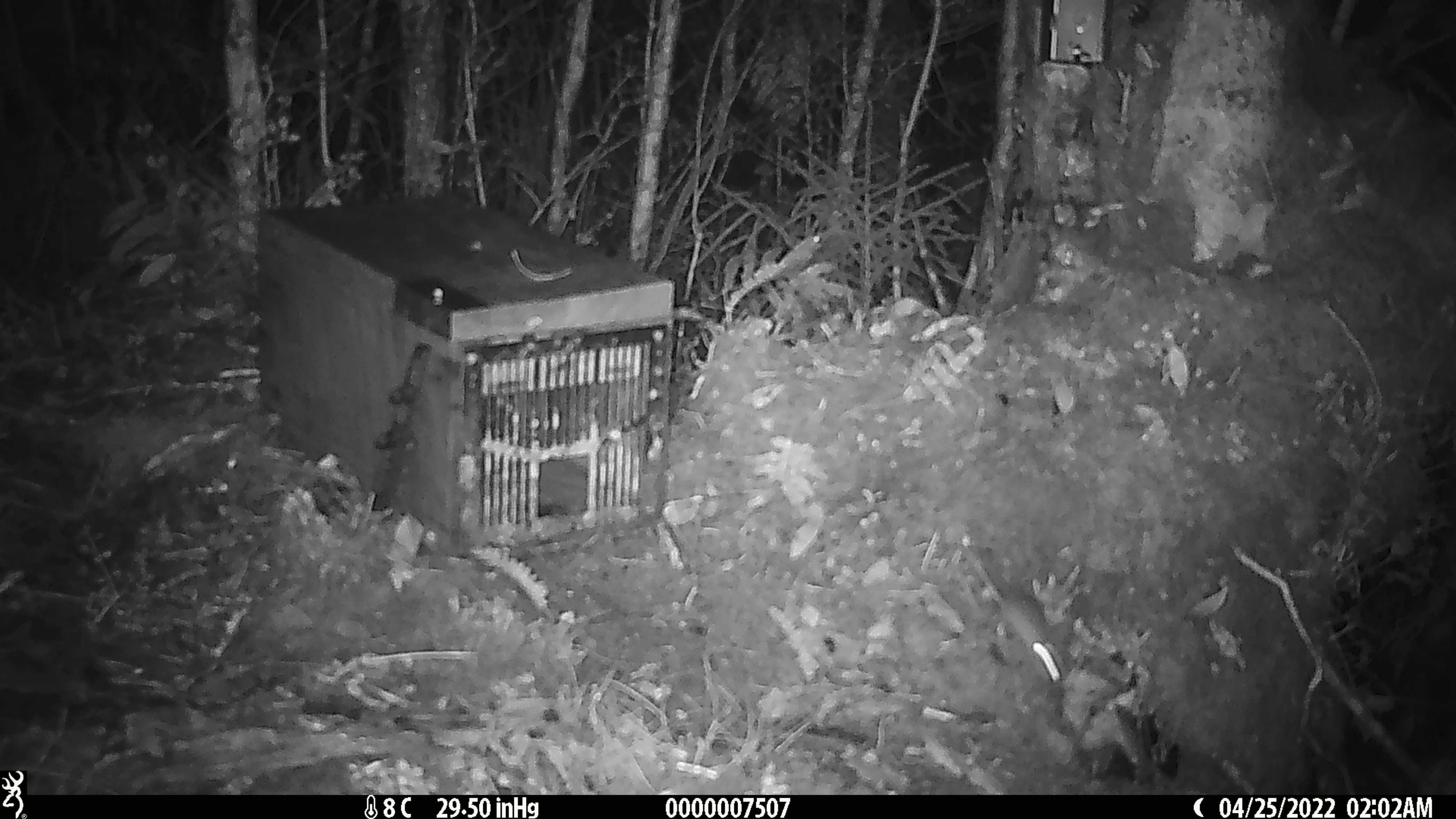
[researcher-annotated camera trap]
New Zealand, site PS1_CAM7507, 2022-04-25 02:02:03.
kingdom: Animalia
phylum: Chordata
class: Mammalia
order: Rodentia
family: Muridae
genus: Mus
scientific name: Mus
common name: mouse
Mouse (Mus).